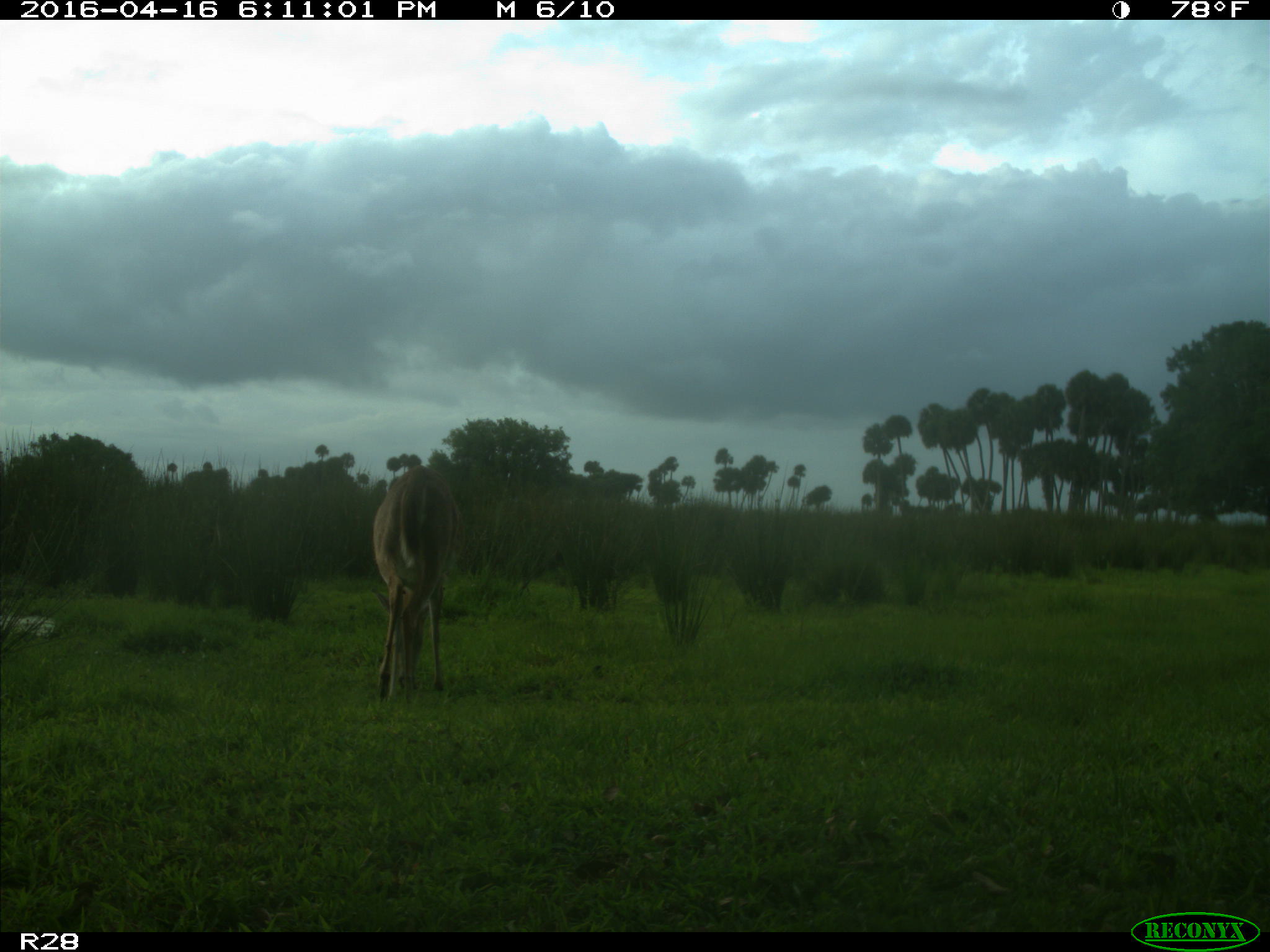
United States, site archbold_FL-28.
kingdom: Animalia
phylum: Chordata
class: Mammalia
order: Artiodactyla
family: Cervidae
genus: Odocoileus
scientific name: Odocoileus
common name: deer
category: unidentified deer